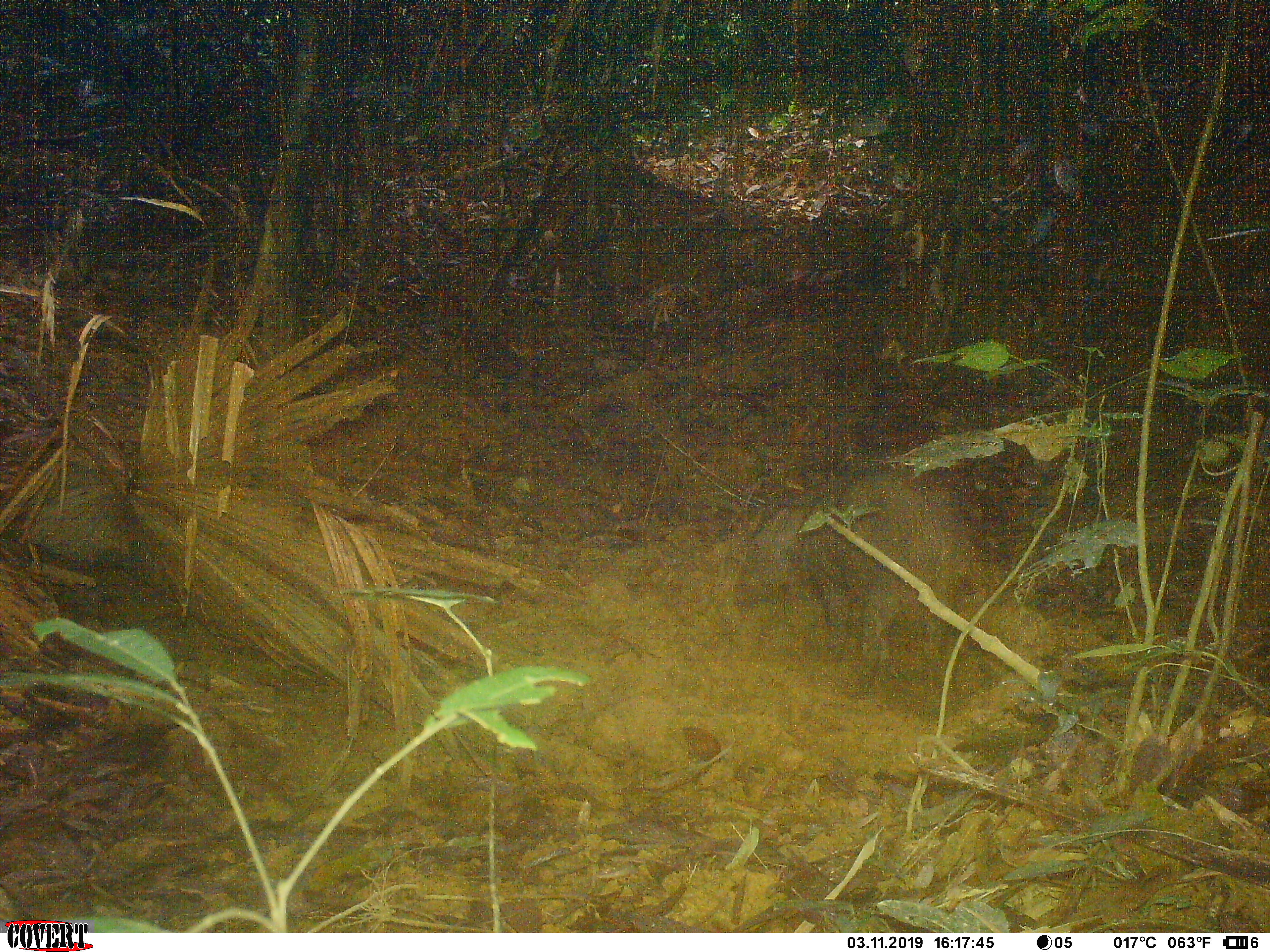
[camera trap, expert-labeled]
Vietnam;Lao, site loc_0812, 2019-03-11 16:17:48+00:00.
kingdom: Animalia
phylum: Chordata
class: Mammalia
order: Artiodactyla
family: Suidae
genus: Sus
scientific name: Sus scrofa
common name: eurasian wild pig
Eurasian wild pig (Sus scrofa). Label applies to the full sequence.